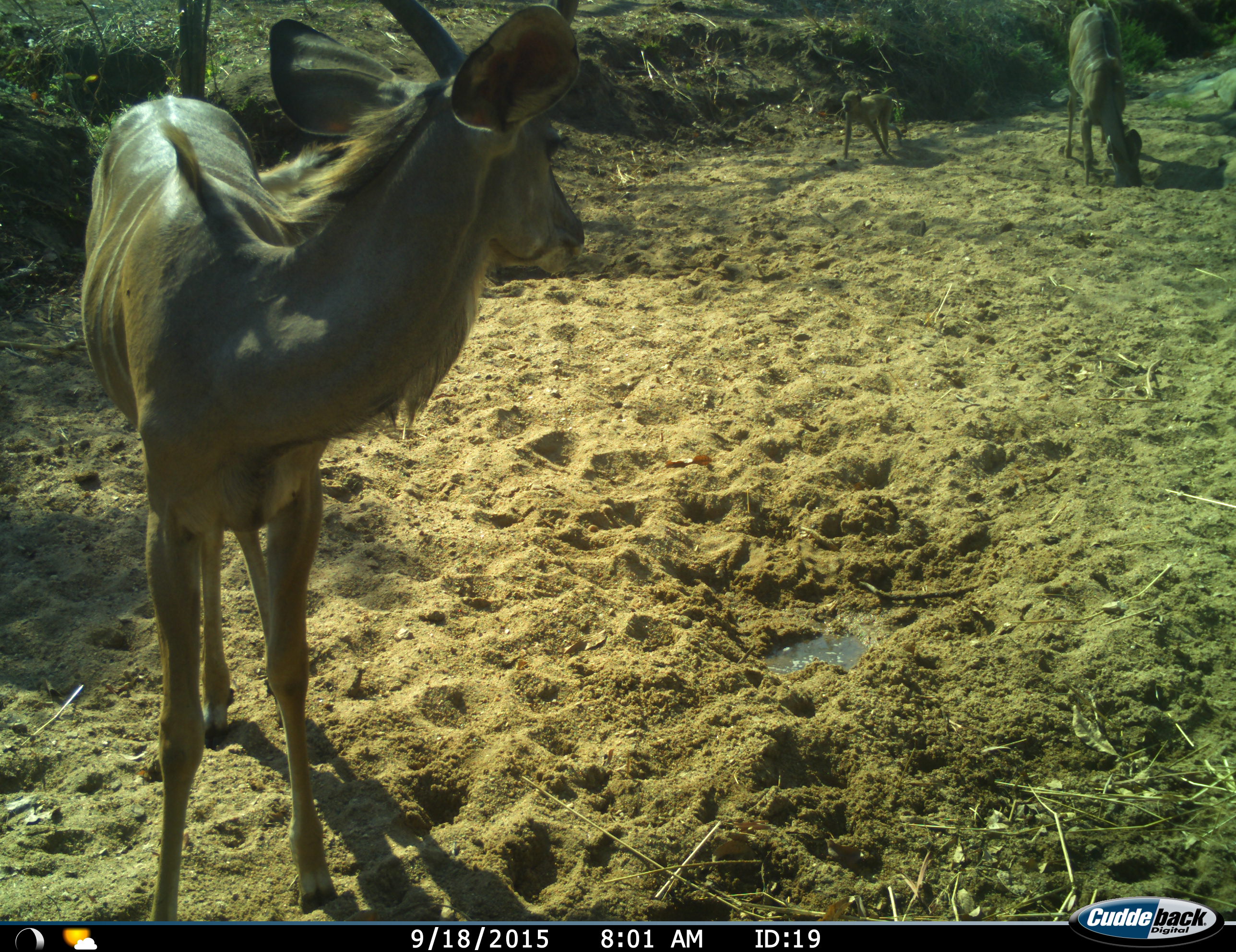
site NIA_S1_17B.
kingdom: Animalia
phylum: Chordata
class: Mammalia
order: Primates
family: Cercopithecidae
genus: Papio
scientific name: Papio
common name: baboon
Baboon (Papio), count 1. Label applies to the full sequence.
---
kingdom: Animalia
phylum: Chordata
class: Mammalia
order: Artiodactyla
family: Bovidae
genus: Tragelaphus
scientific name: Tragelaphus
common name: kudu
Kudu (Tragelaphus), count 2. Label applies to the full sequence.